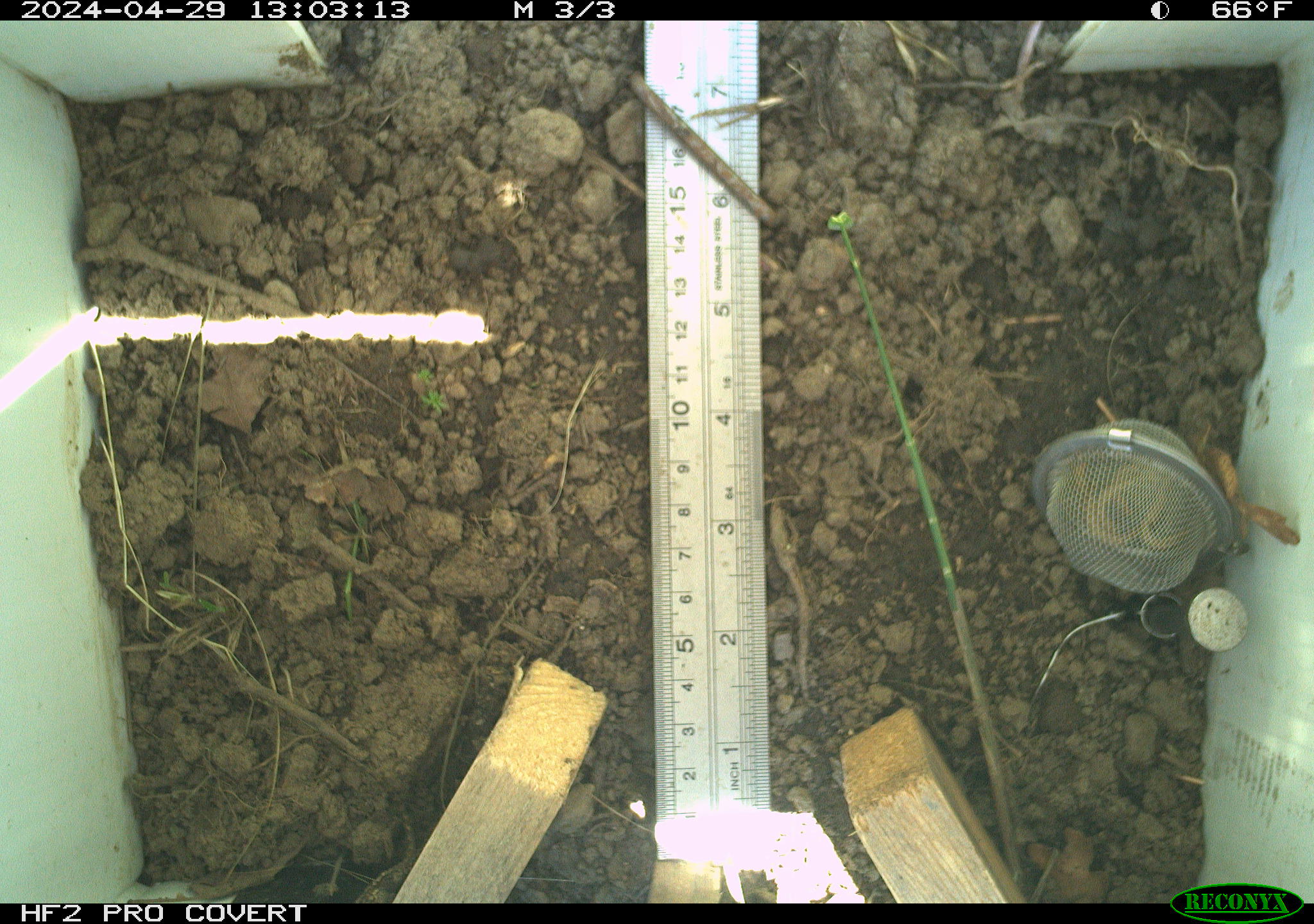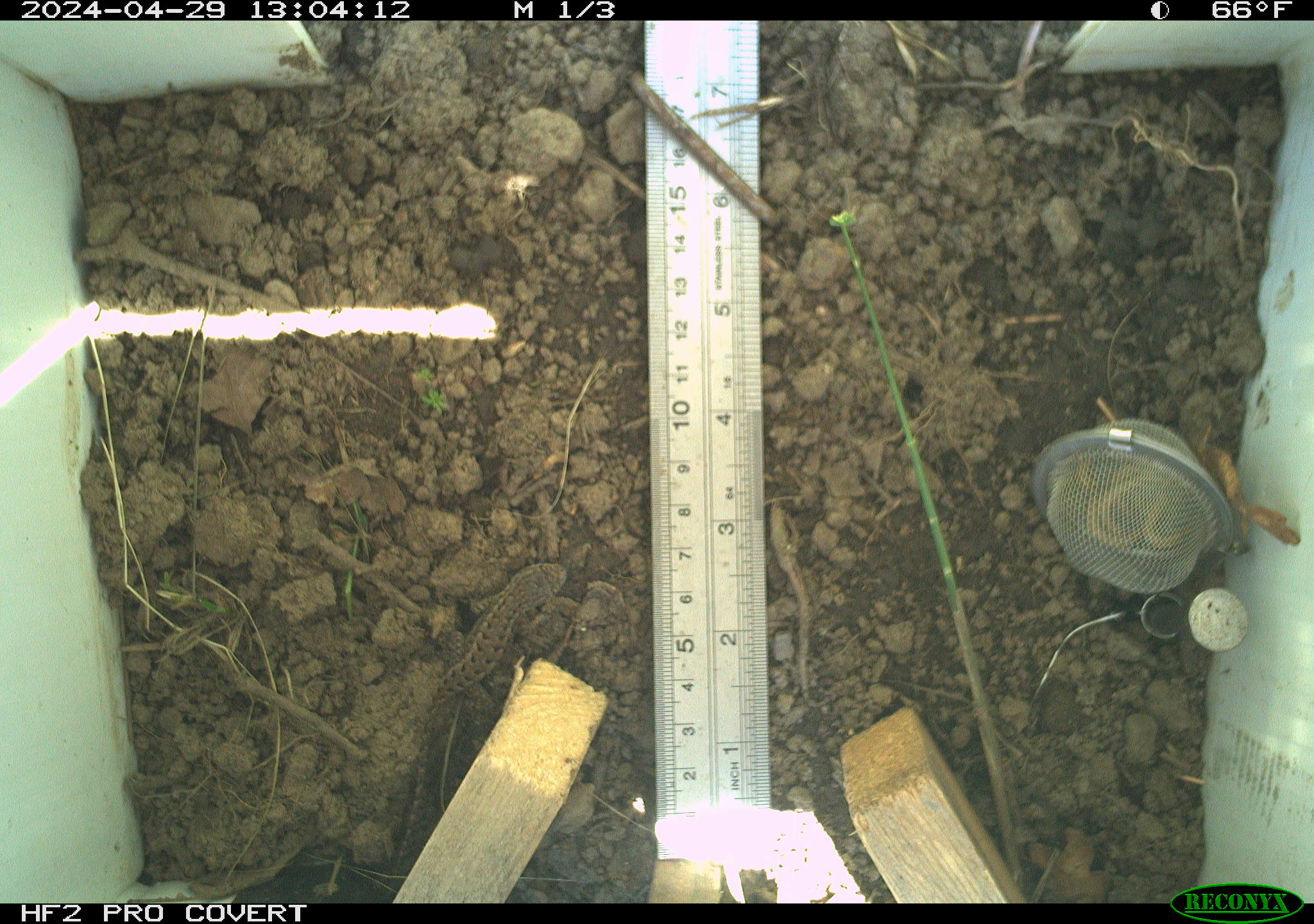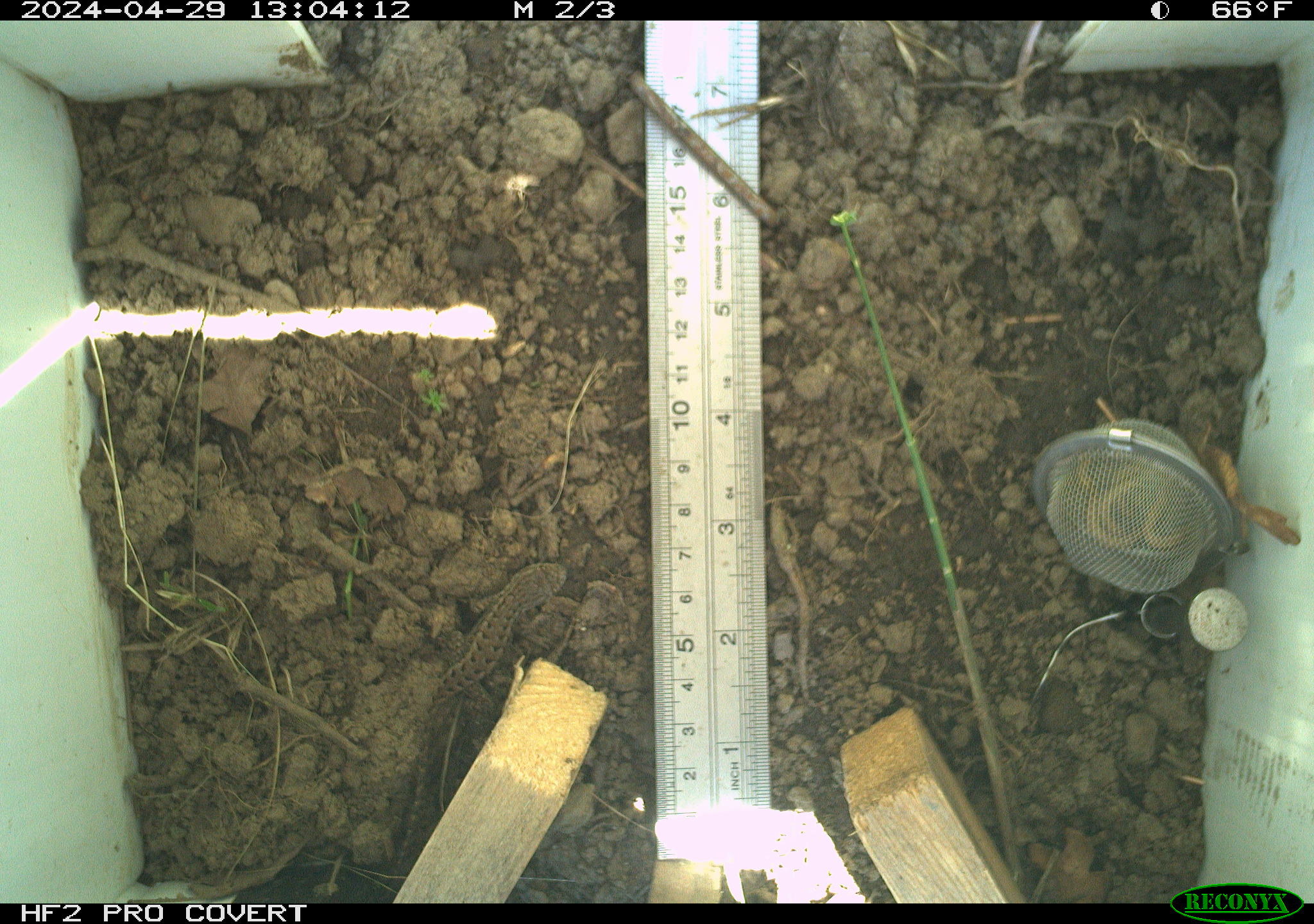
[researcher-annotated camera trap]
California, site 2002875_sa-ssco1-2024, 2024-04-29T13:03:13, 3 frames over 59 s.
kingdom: Animalia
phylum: Chordata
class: Reptilia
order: Squamata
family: Phrynosomatidae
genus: Sceloporus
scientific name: Sceloporus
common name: spiny lizards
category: sceloporus species